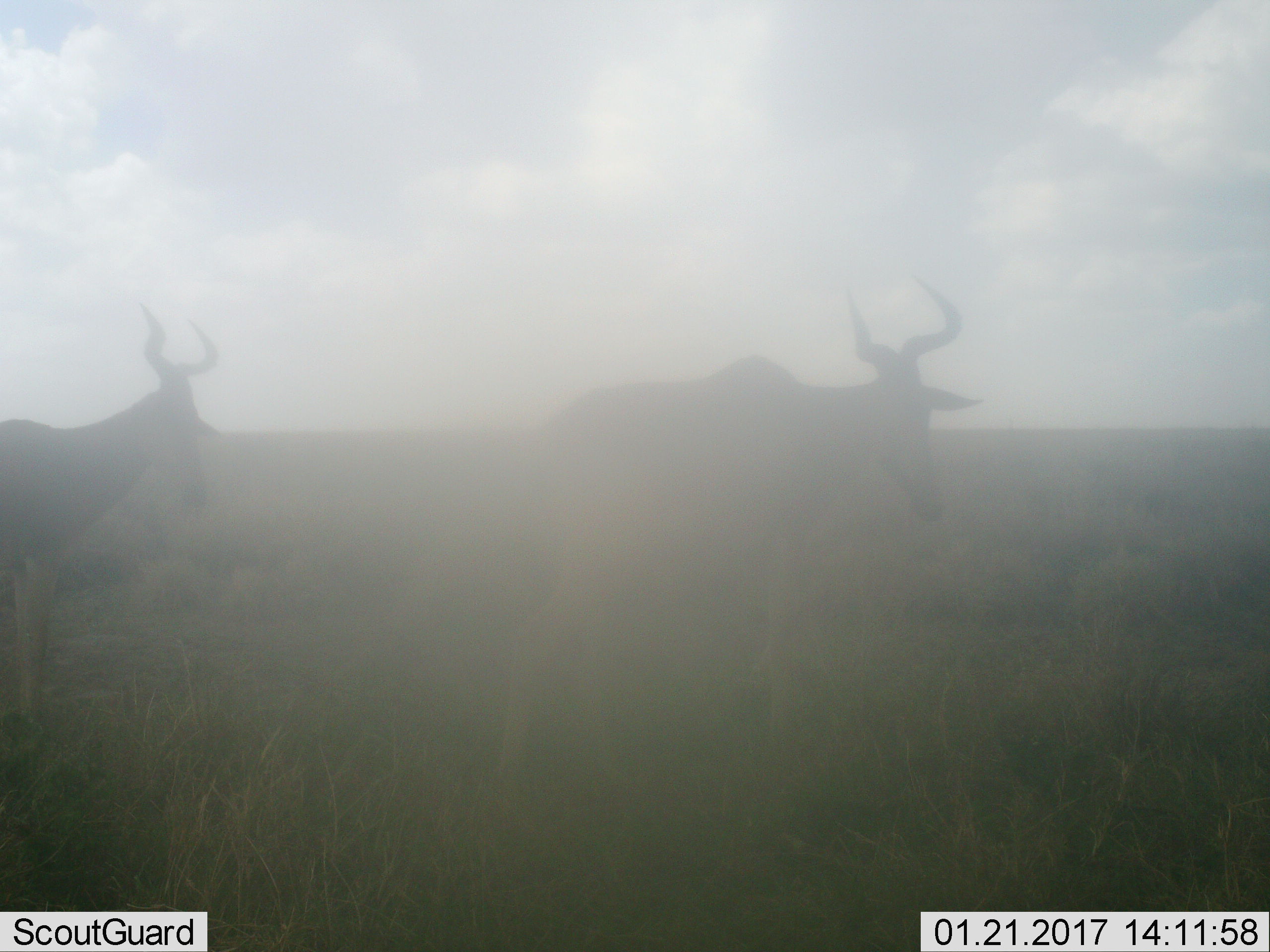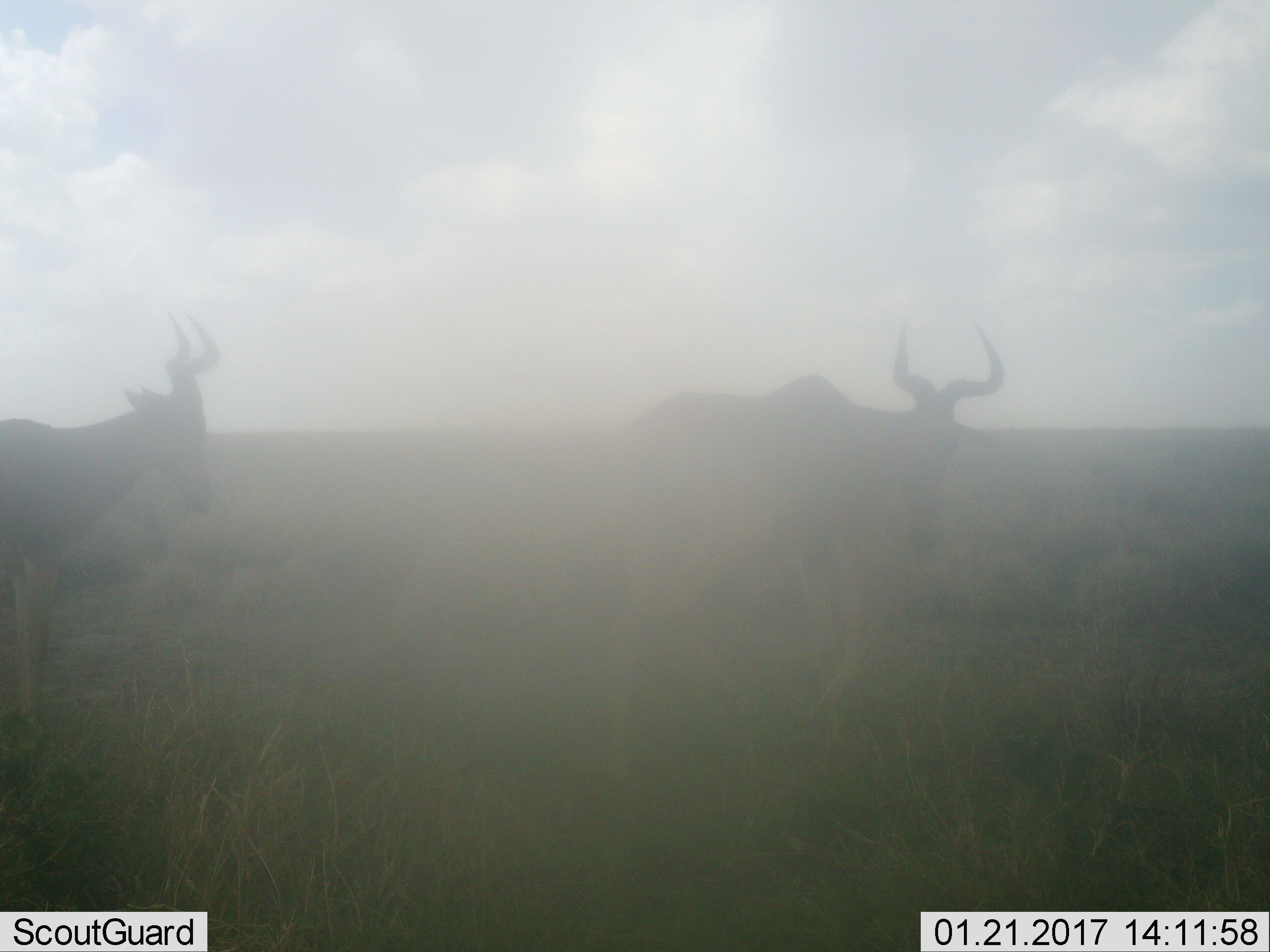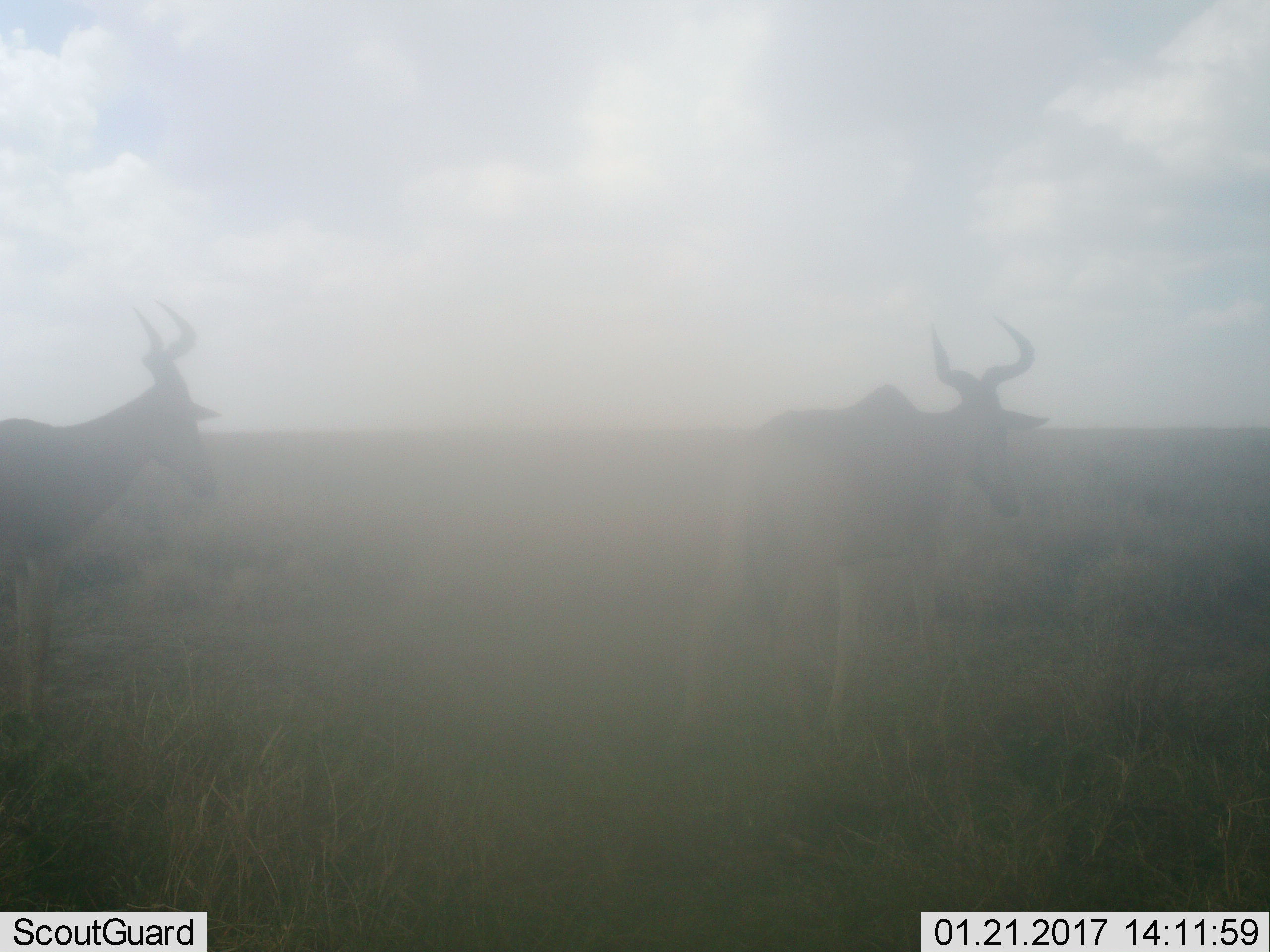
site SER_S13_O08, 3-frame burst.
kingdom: Animalia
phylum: Chordata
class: Mammalia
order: Artiodactyla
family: Bovidae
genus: Alcelaphus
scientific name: Alcelaphus buselaphus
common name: hartebeest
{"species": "hartebeest (Alcelaphus buselaphus)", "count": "2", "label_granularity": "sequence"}